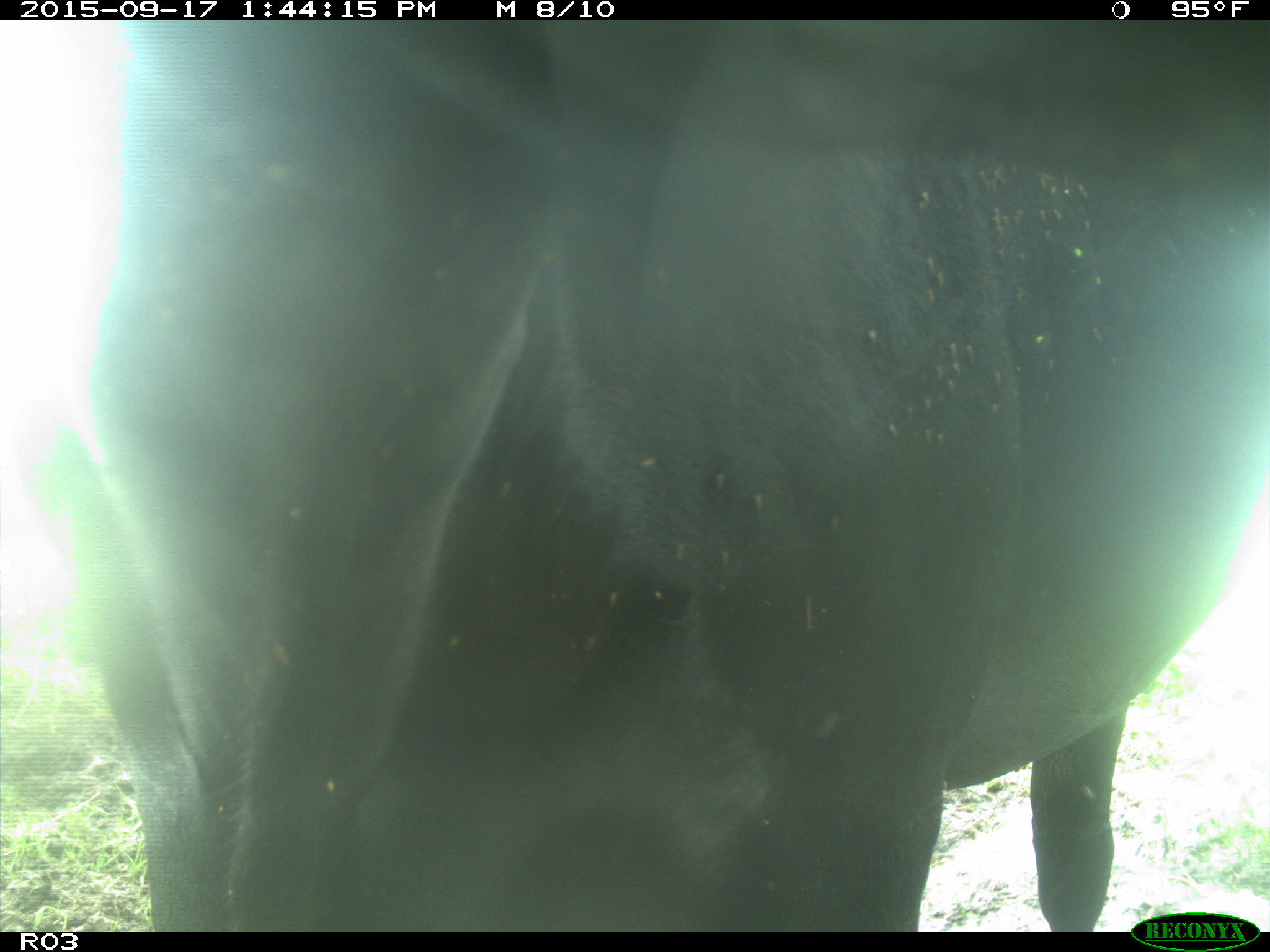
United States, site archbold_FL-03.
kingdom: Animalia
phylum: Chordata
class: Mammalia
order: Artiodactyla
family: Bovidae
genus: Bos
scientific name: Bos taurus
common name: domestic cow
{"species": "Bos taurus (domestic cow)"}